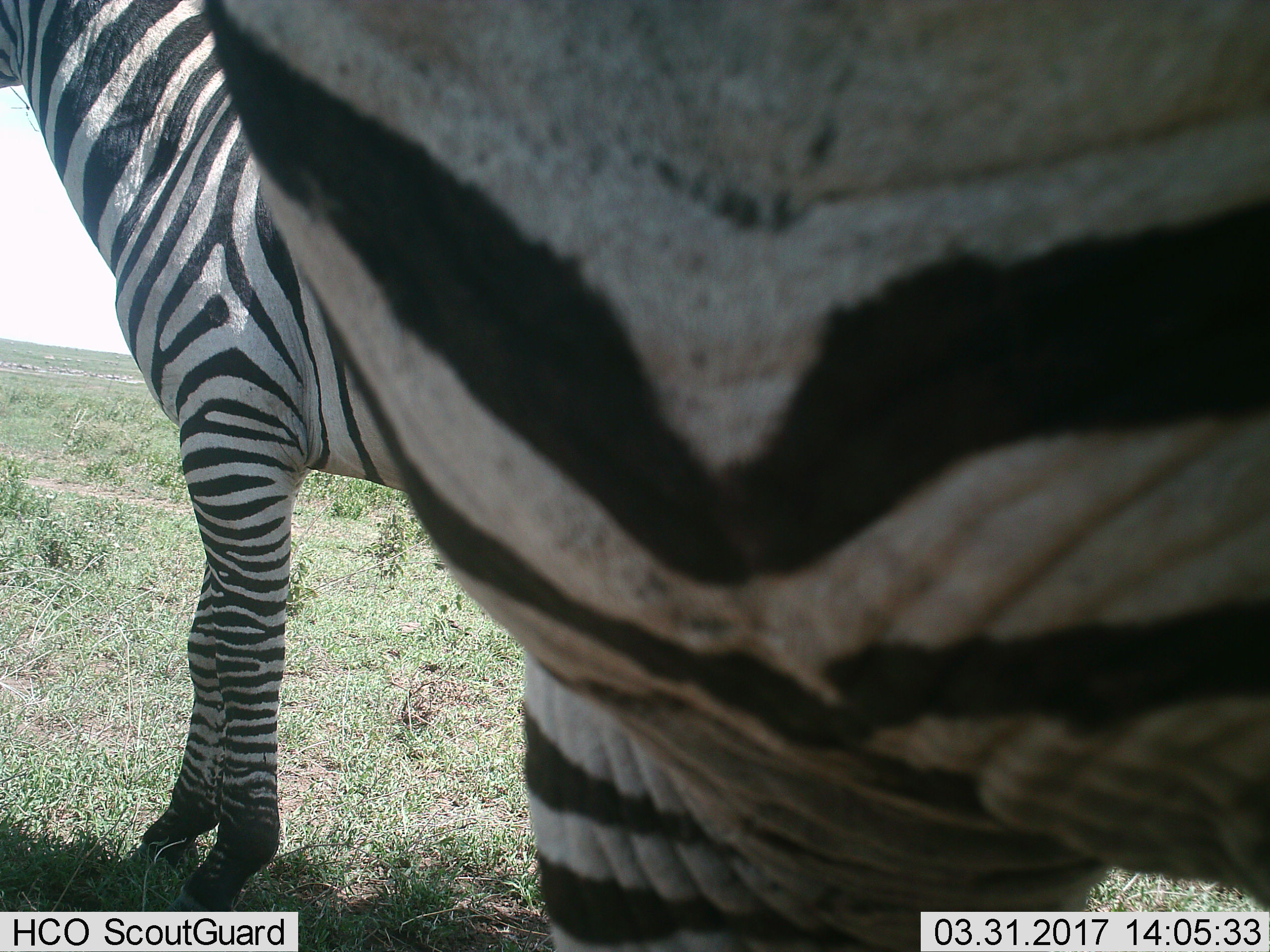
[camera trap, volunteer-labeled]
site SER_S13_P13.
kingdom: Animalia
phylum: Chordata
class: Mammalia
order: Perissodactyla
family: Equidae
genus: Equus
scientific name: Equus quagga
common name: plains zebra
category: zebraplains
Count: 2.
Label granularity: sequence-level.